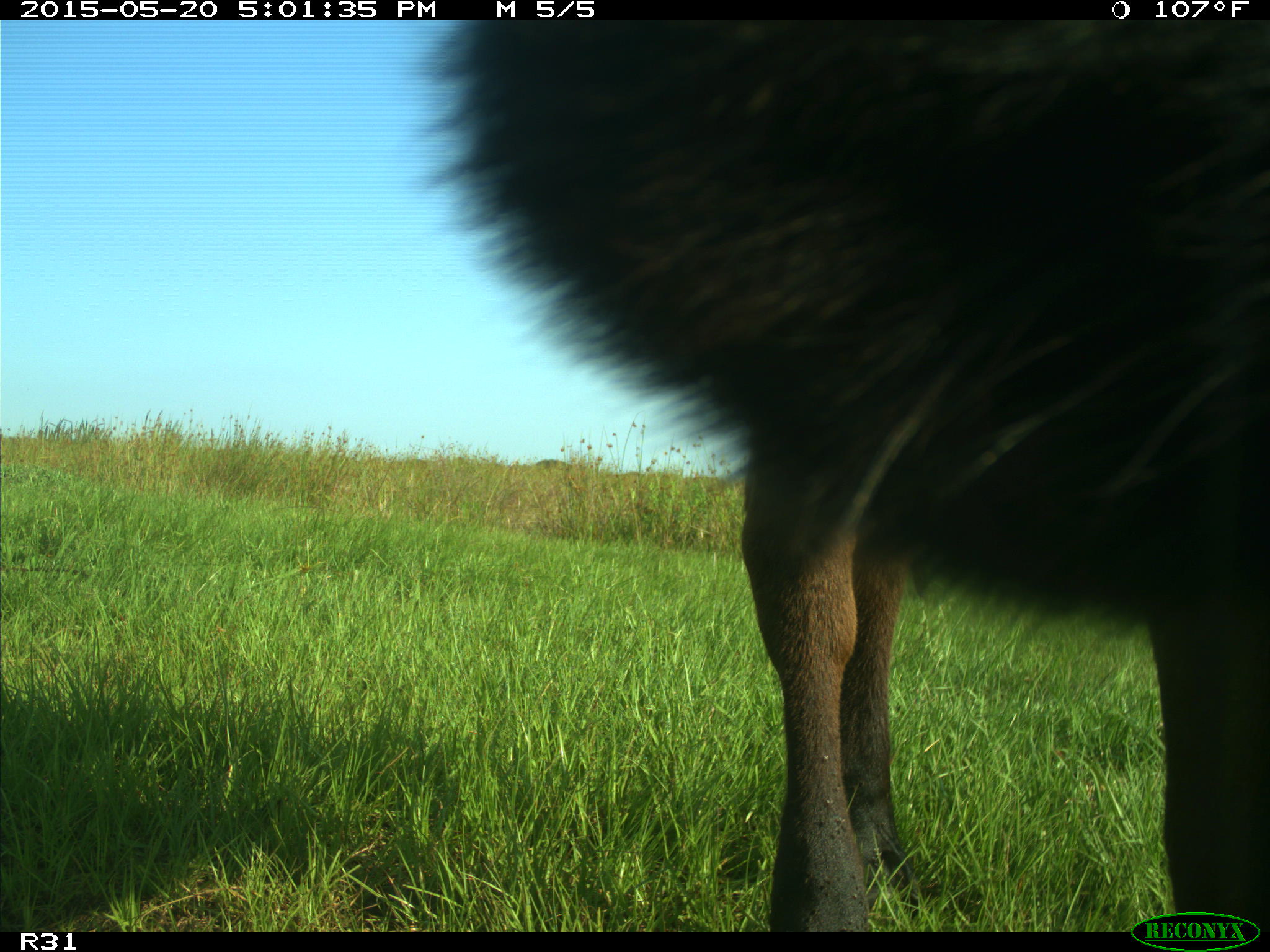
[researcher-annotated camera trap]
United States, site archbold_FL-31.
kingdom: Animalia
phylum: Chordata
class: Mammalia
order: Artiodactyla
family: Bovidae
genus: Bos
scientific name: Bos taurus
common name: domestic cow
Bos taurus (domestic cow).